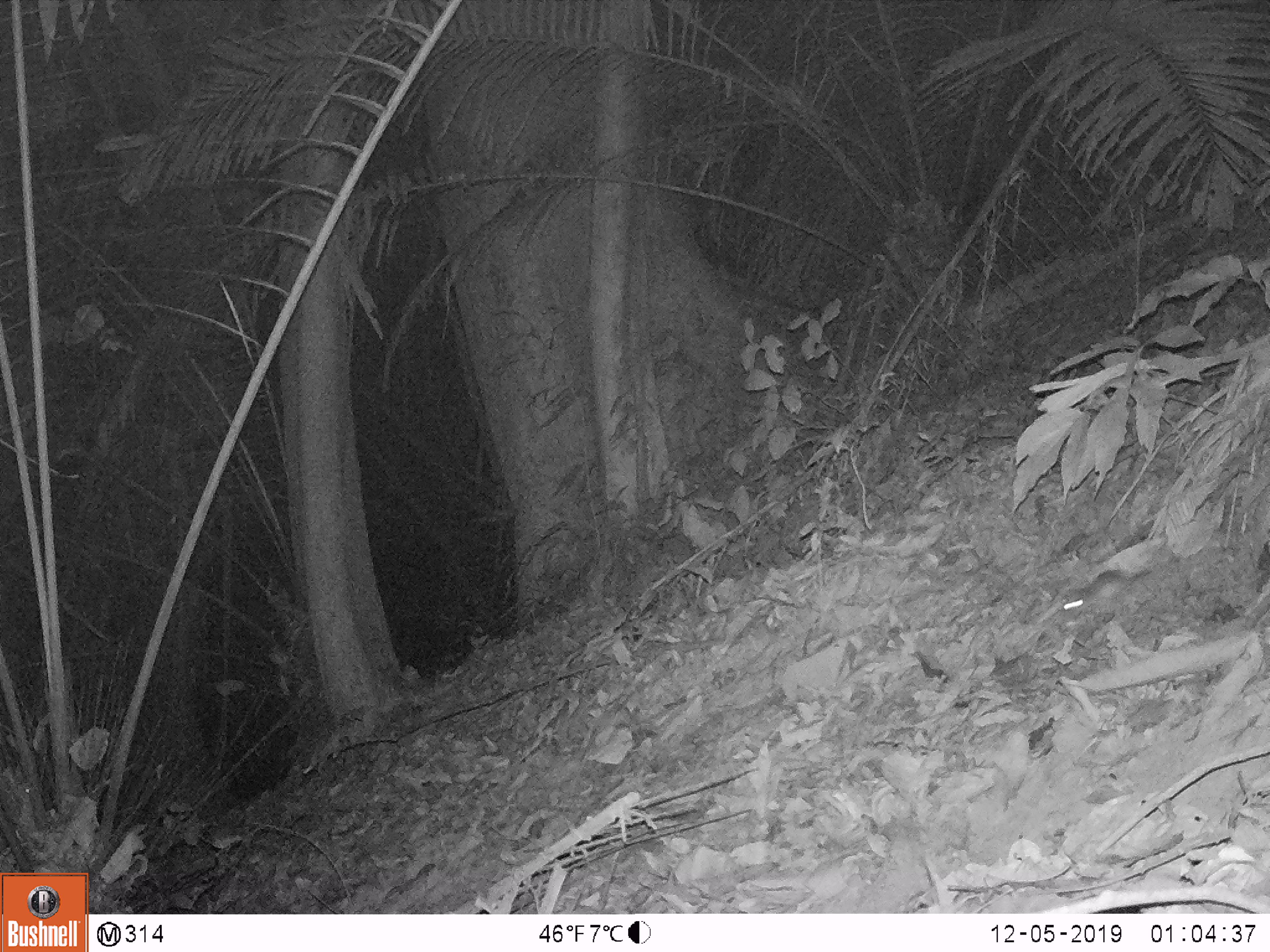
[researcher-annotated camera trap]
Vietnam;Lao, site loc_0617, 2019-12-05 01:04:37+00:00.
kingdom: Animalia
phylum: Chordata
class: Mammalia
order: Rodentia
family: Muridae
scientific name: Muridae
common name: old-world mice and rats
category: unidentified murid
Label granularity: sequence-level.